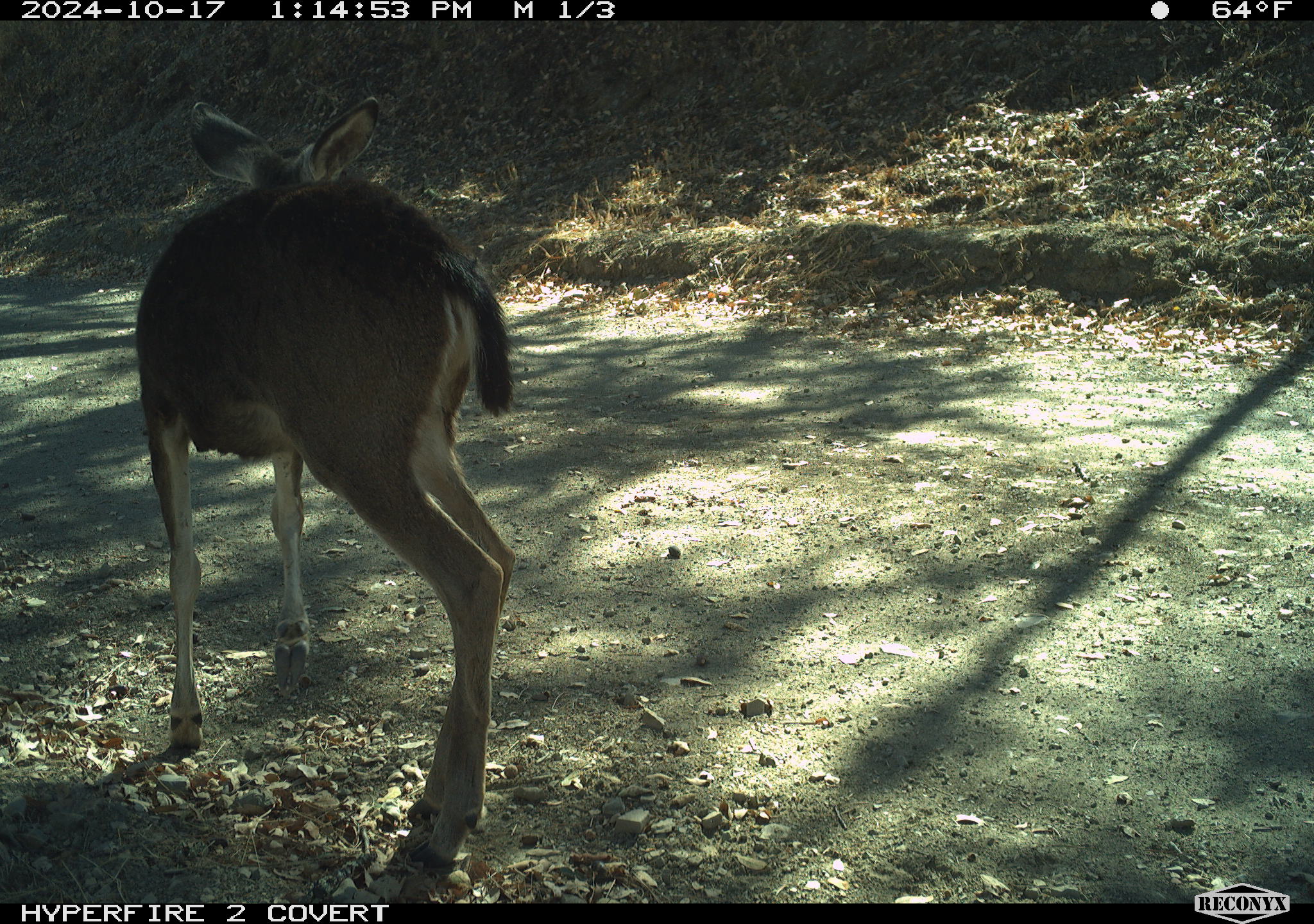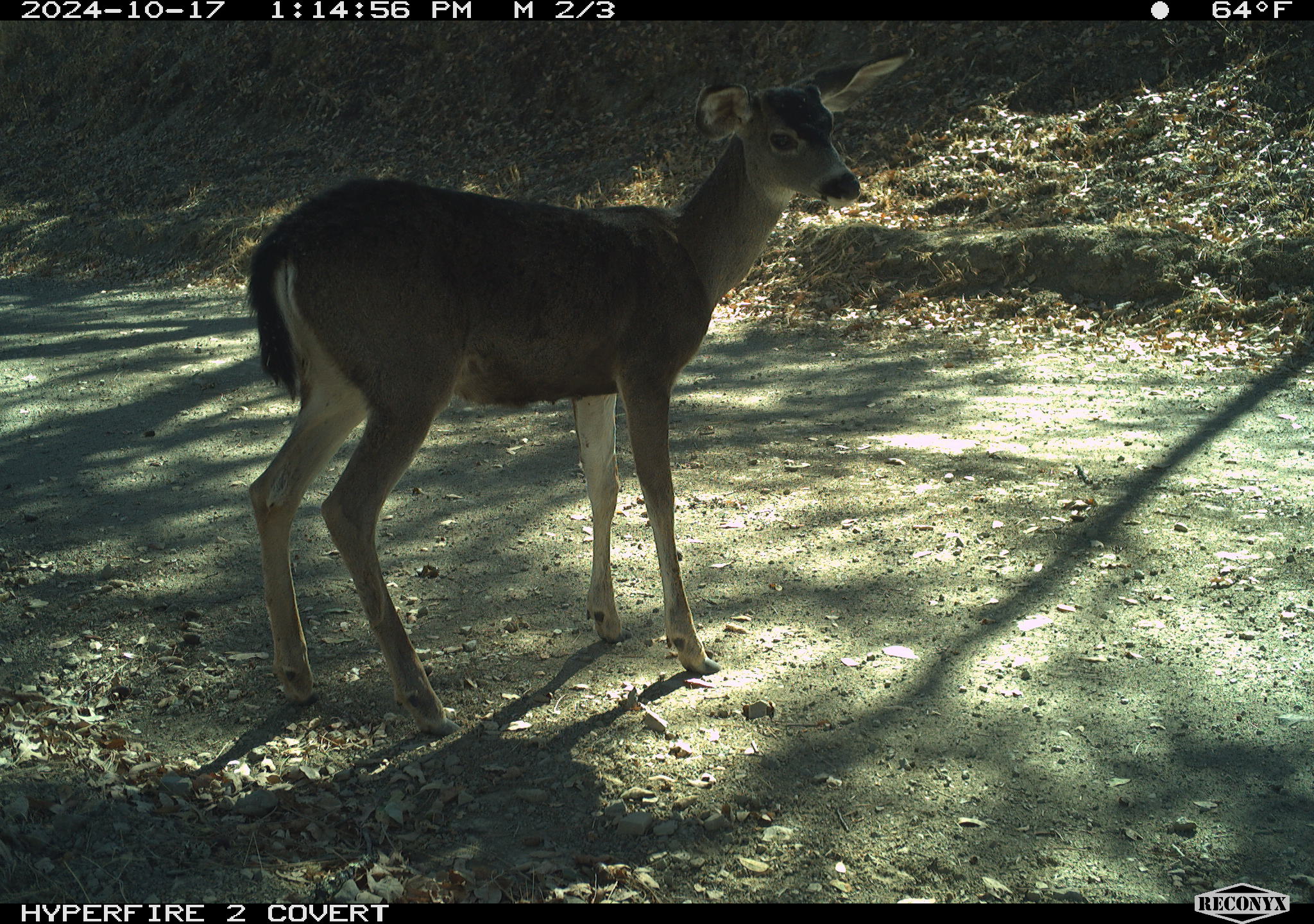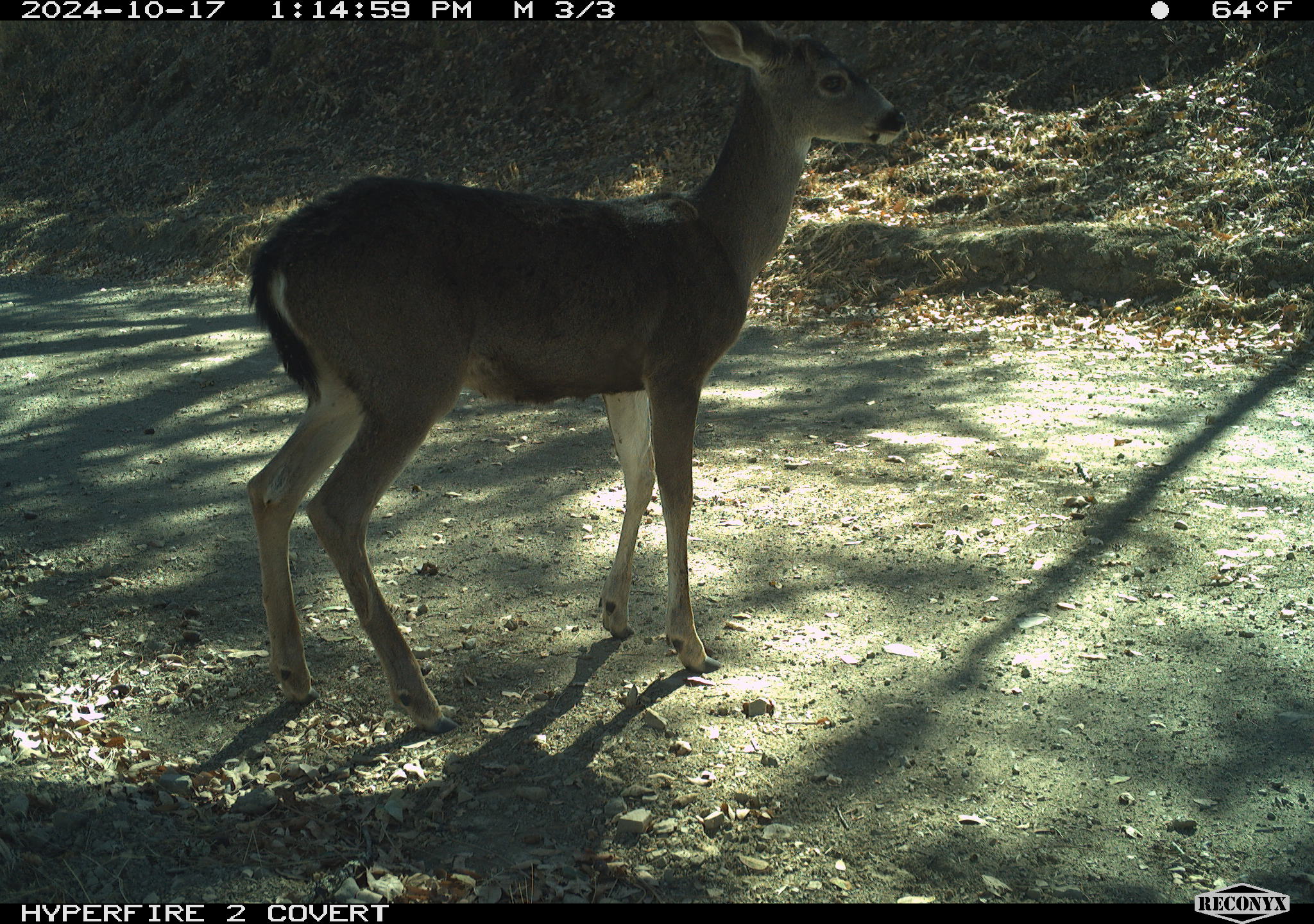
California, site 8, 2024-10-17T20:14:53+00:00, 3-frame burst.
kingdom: Animalia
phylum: Chordata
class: Mammalia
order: Artiodactyla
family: Cervidae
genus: Odocoileus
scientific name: Odocoileus hemionus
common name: mule deer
Mule deer (Odocoileus hemionus).